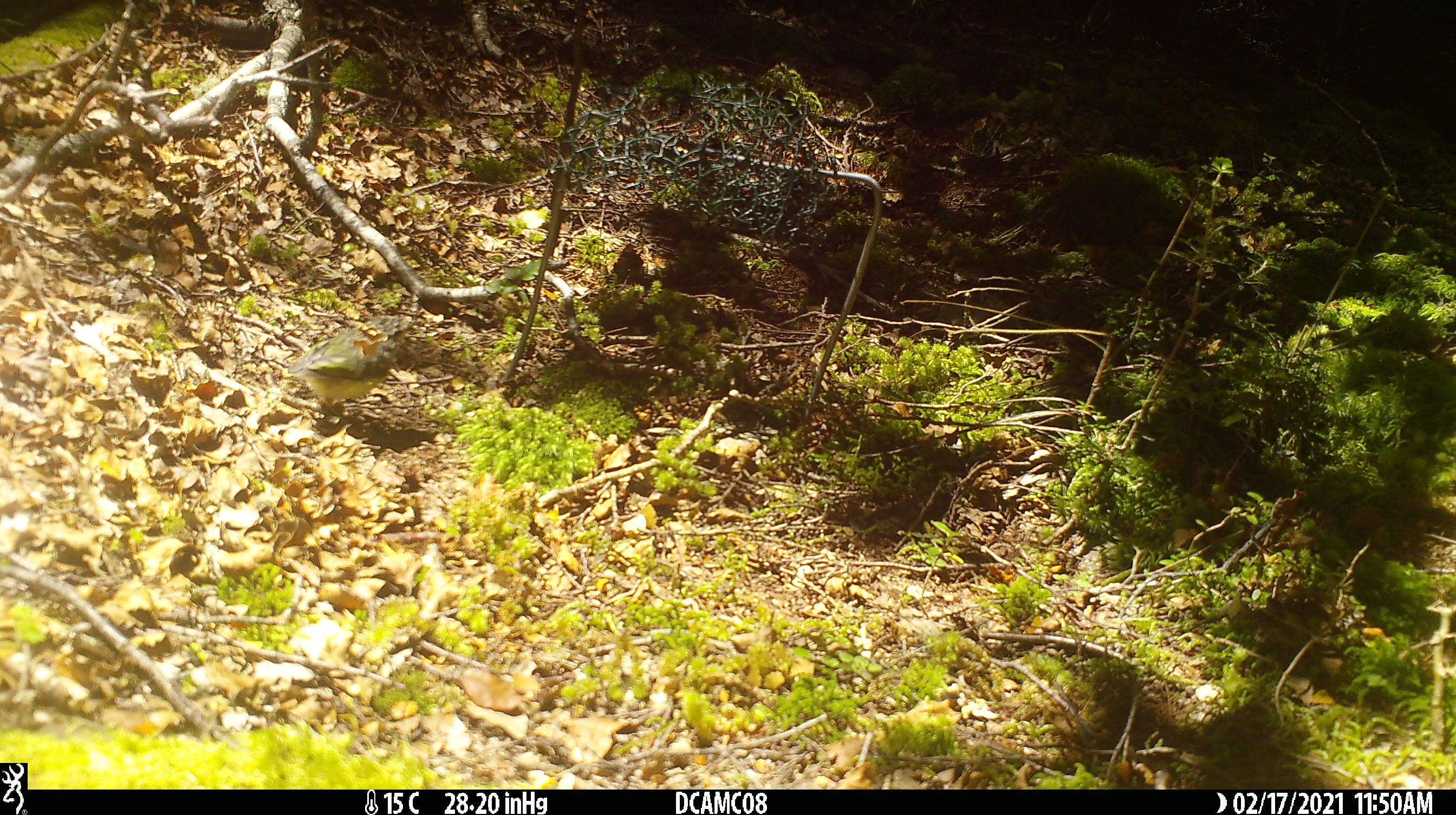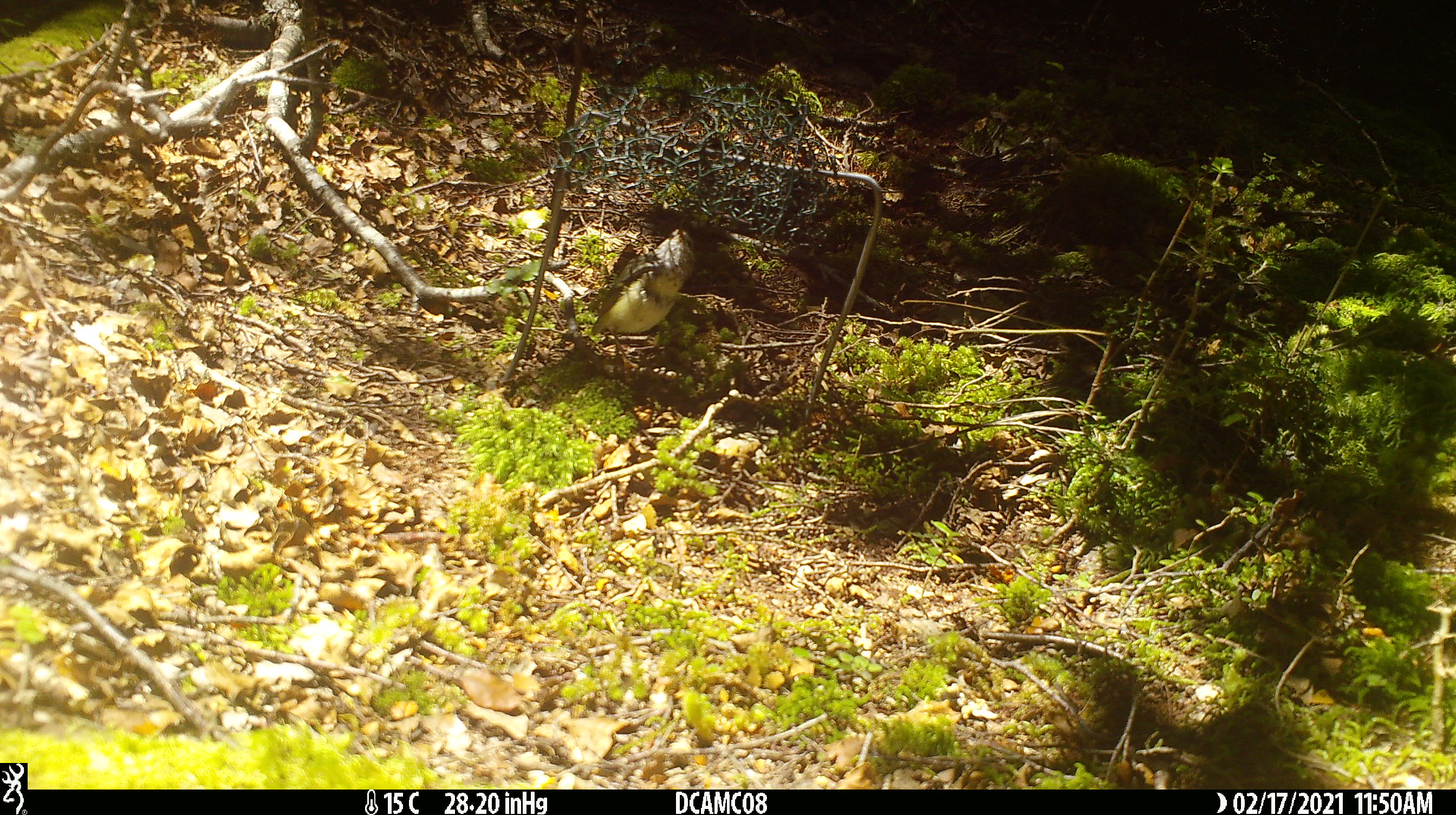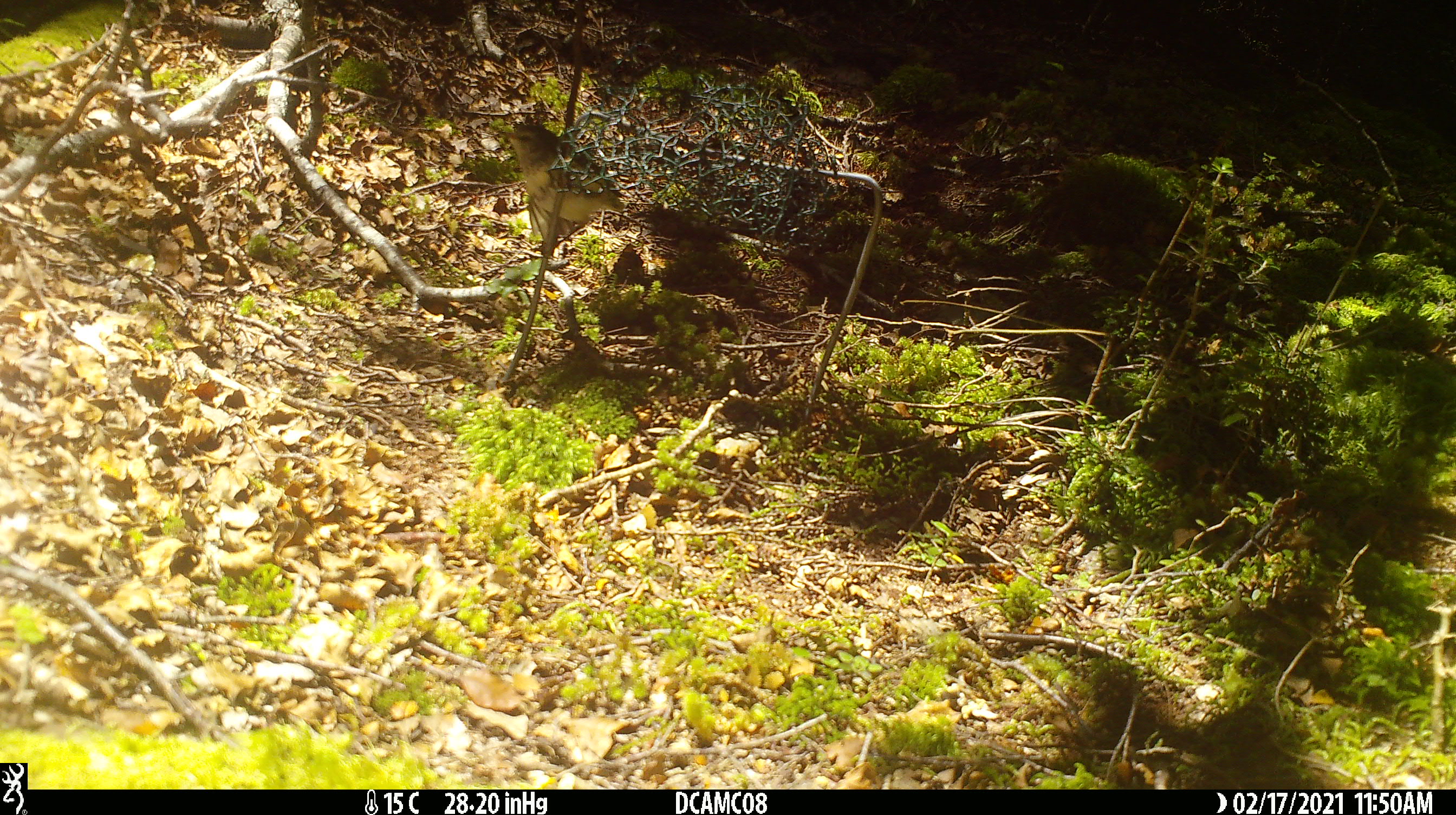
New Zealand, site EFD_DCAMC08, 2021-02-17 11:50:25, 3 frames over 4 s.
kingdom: Animalia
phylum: Chordata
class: Aves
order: Passeriformes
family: Acanthisittidae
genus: Acanthisitta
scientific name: Acanthisitta chloris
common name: rifleman